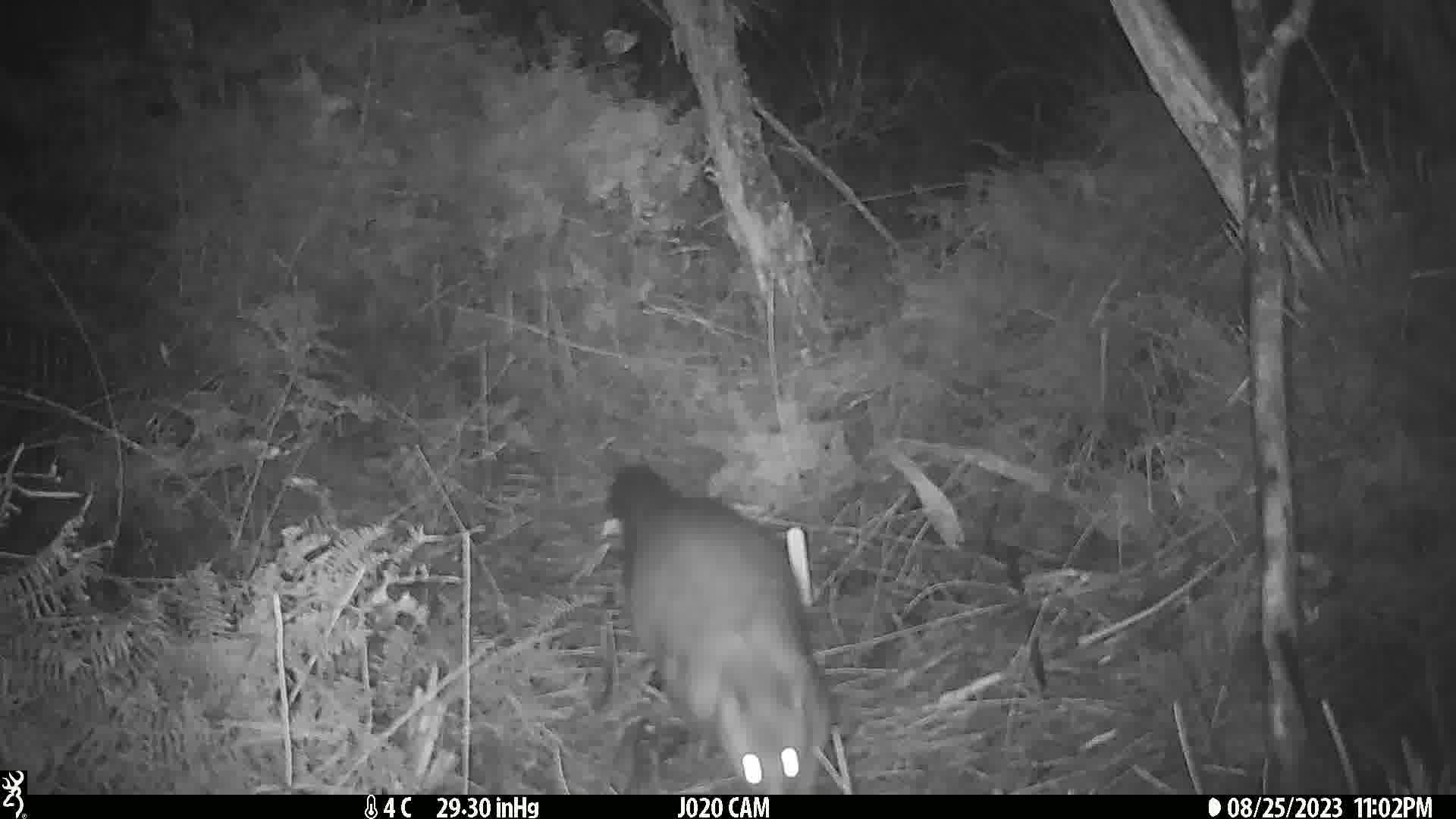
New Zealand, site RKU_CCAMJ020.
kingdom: Animalia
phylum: Chordata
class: Mammalia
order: Diprotodontia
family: Phalangeridae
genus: Trichosurus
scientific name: Trichosurus vulpecula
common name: common brushtail possum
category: possum